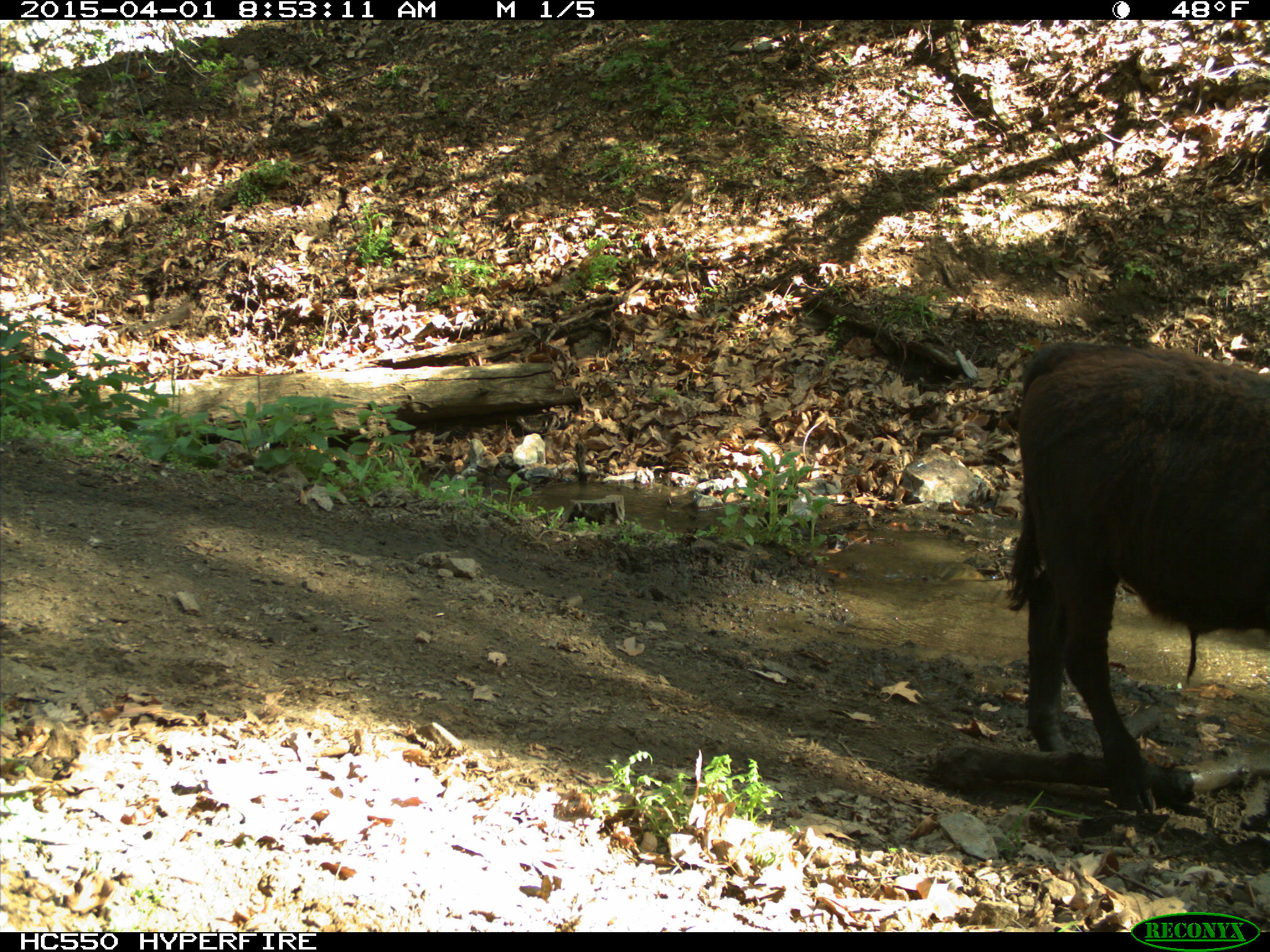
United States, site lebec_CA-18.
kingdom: Animalia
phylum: Chordata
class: Mammalia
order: Artiodactyla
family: Bovidae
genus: Bos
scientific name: Bos taurus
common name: domestic cow